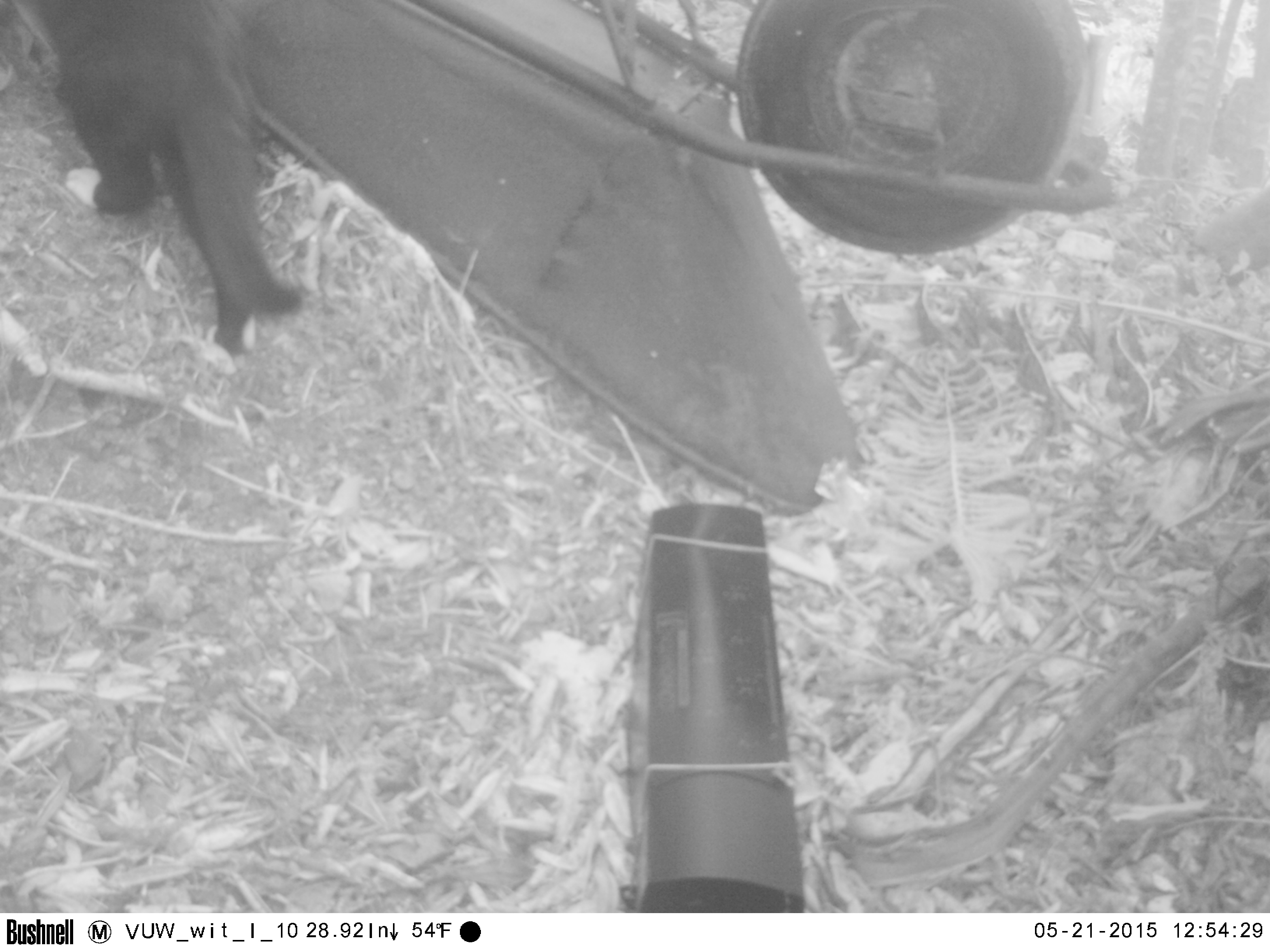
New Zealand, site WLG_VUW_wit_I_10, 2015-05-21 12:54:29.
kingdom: Animalia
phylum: Chordata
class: Mammalia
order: Carnivora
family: Felidae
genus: Felis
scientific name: Felis catus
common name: domestic cat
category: cat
Cat (domestic cat) (Felis catus).